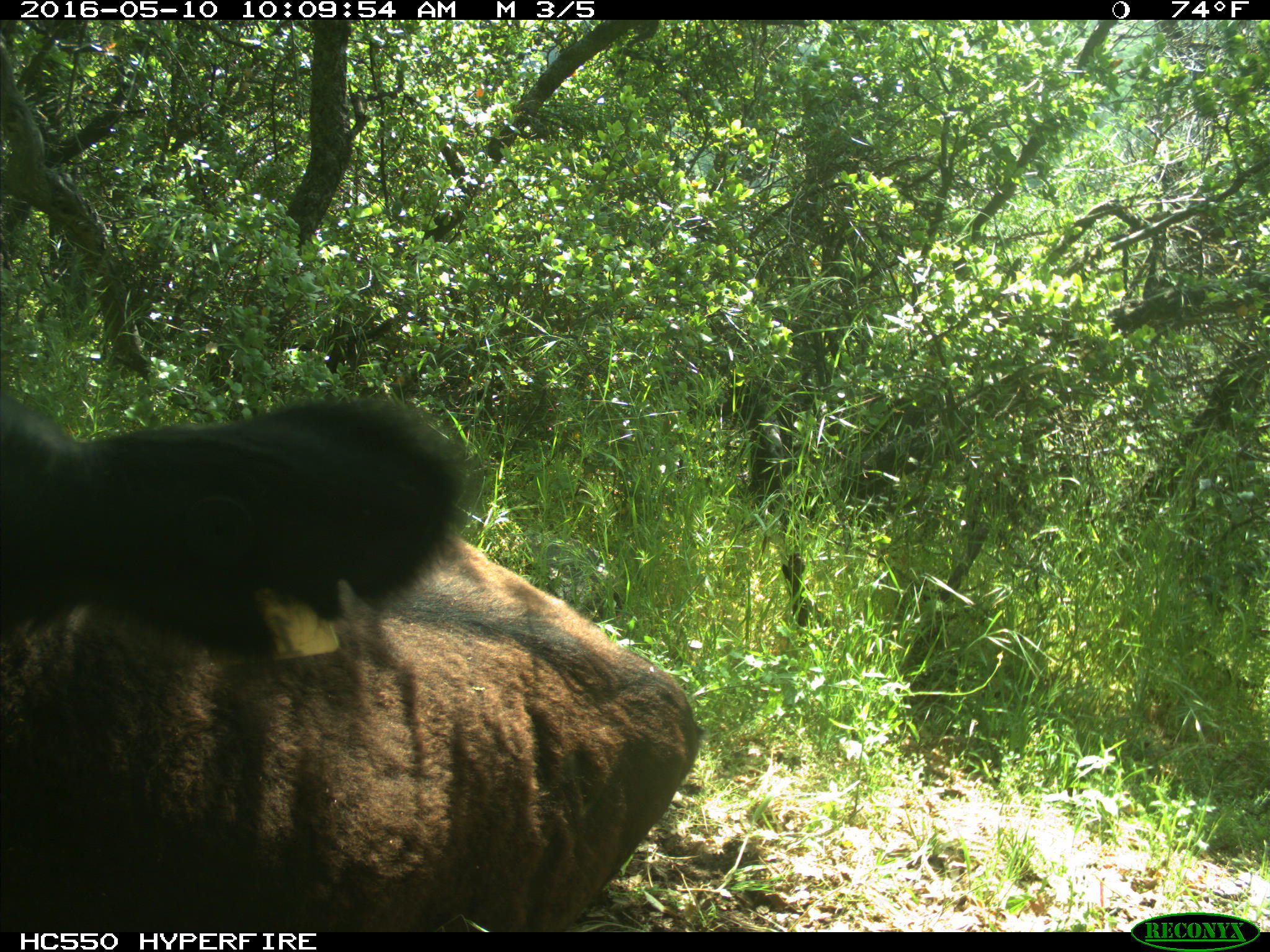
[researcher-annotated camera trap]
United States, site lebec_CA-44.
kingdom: Animalia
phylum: Chordata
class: Mammalia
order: Artiodactyla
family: Bovidae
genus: Bos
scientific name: Bos taurus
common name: domestic cow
Bos taurus (domestic cow).